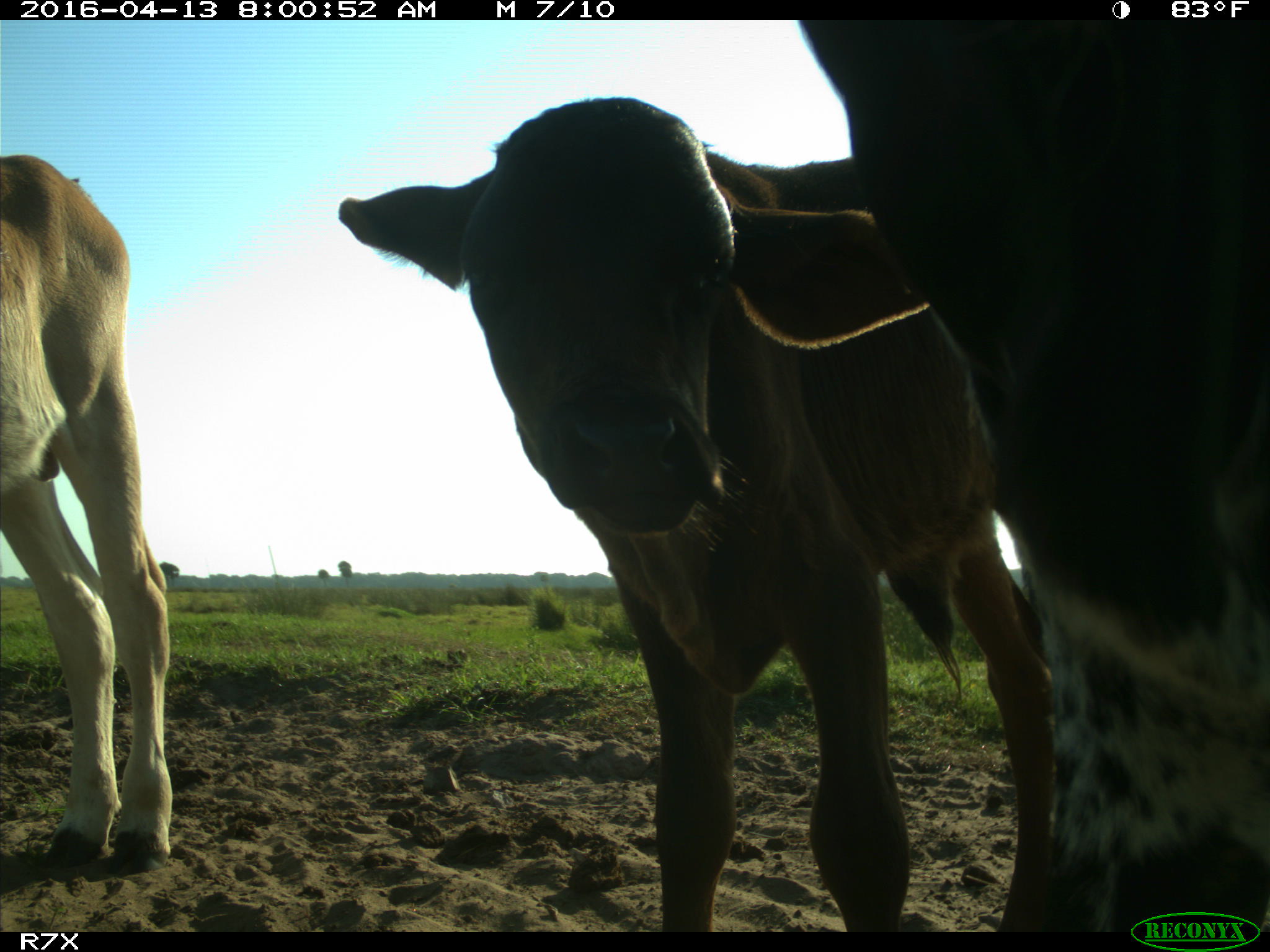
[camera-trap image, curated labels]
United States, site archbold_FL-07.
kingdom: Animalia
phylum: Chordata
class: Mammalia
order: Artiodactyla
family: Bovidae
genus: Bos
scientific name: Bos taurus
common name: domestic cow